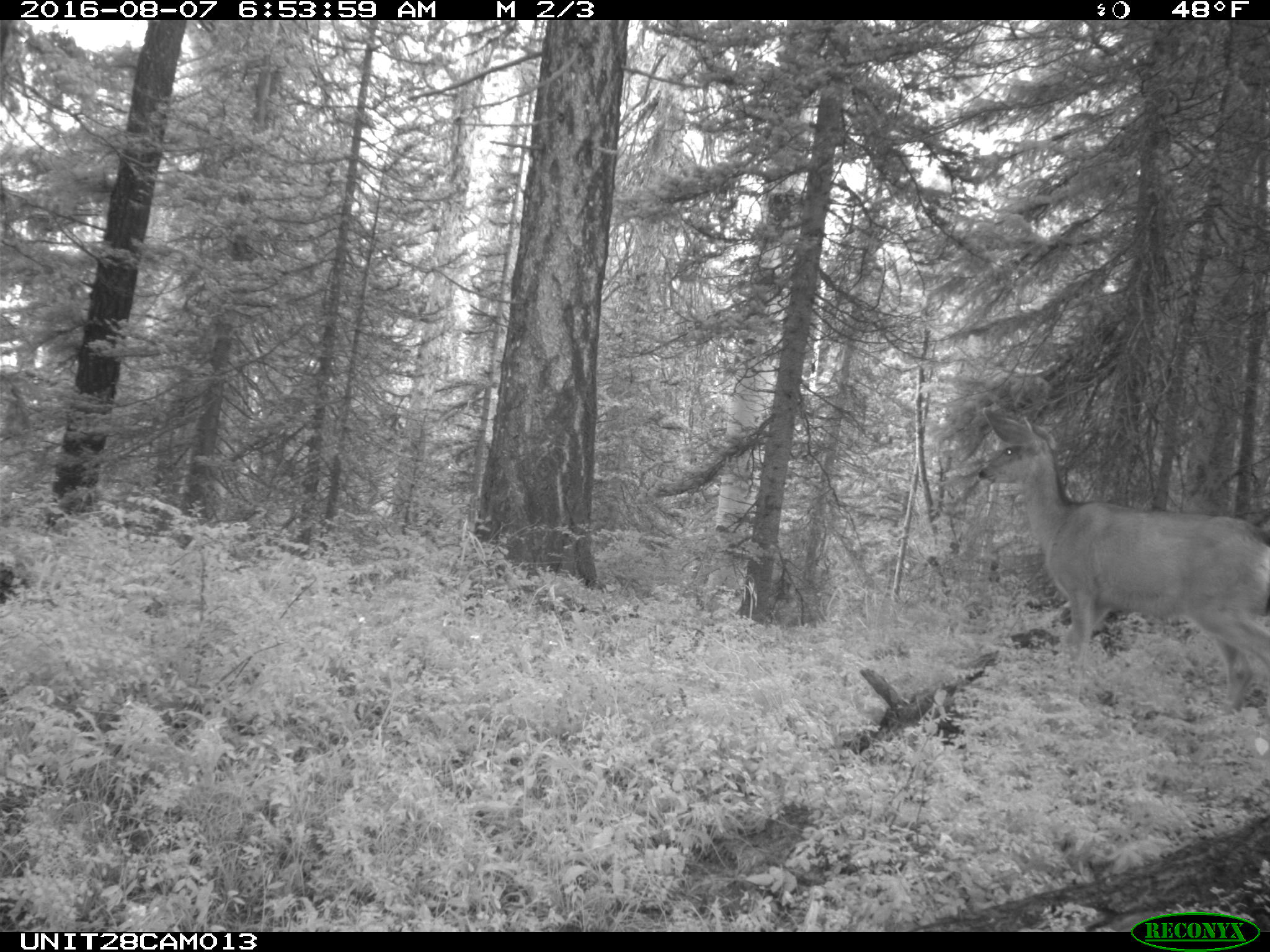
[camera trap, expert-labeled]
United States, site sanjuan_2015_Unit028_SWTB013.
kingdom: Animalia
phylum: Chordata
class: Mammalia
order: Artiodactyla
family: Cervidae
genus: Odocoileus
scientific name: Odocoileus hemionus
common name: mule deer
Odocoileus hemionus (mule deer).